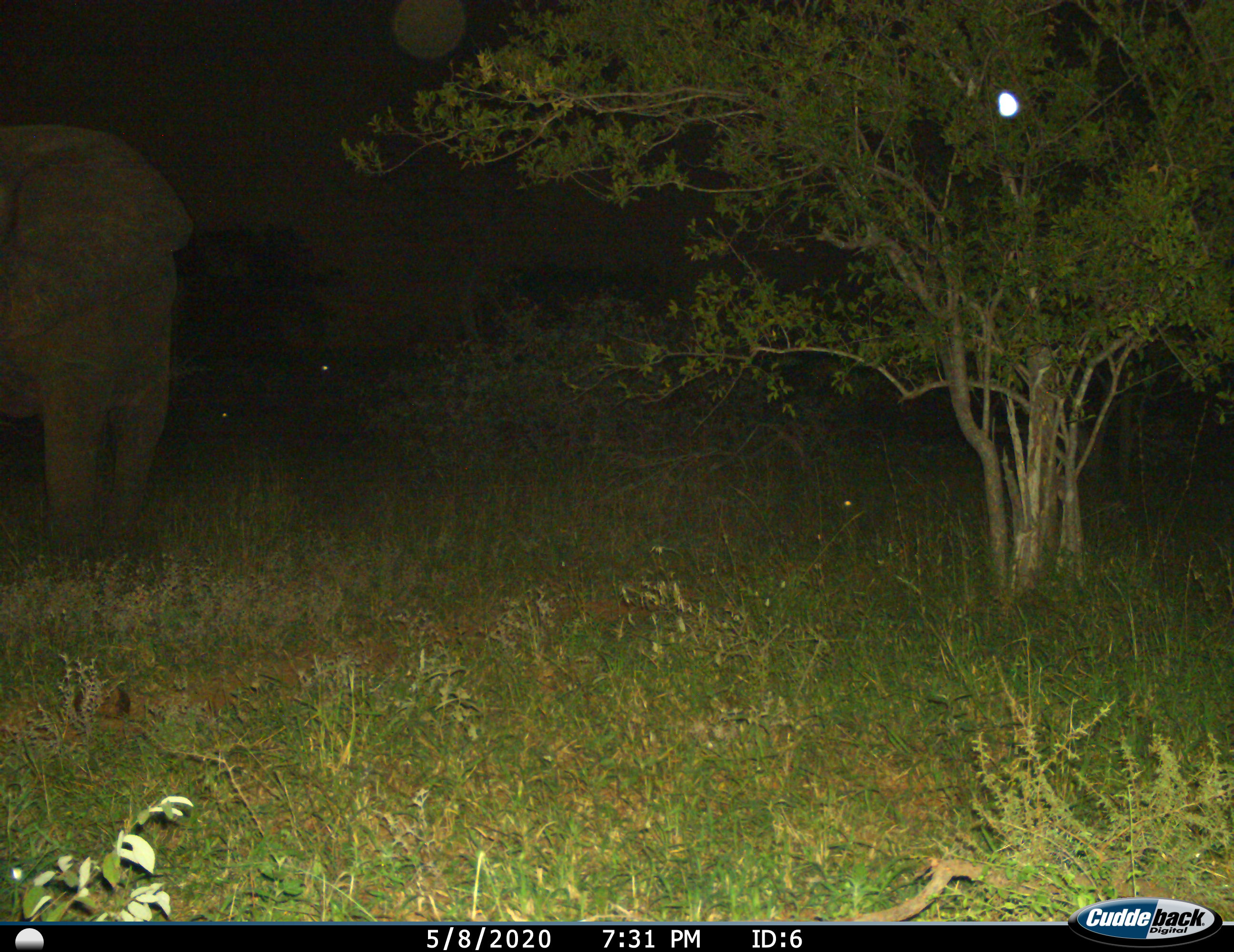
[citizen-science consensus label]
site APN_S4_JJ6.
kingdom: Animalia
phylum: Chordata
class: Mammalia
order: Proboscidea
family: Elephantidae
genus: Loxodonta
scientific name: Loxodonta africana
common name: african bush elephant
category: elephant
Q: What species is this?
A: Elephant (african bush elephant) (Loxodonta africana).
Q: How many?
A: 1.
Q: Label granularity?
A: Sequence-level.